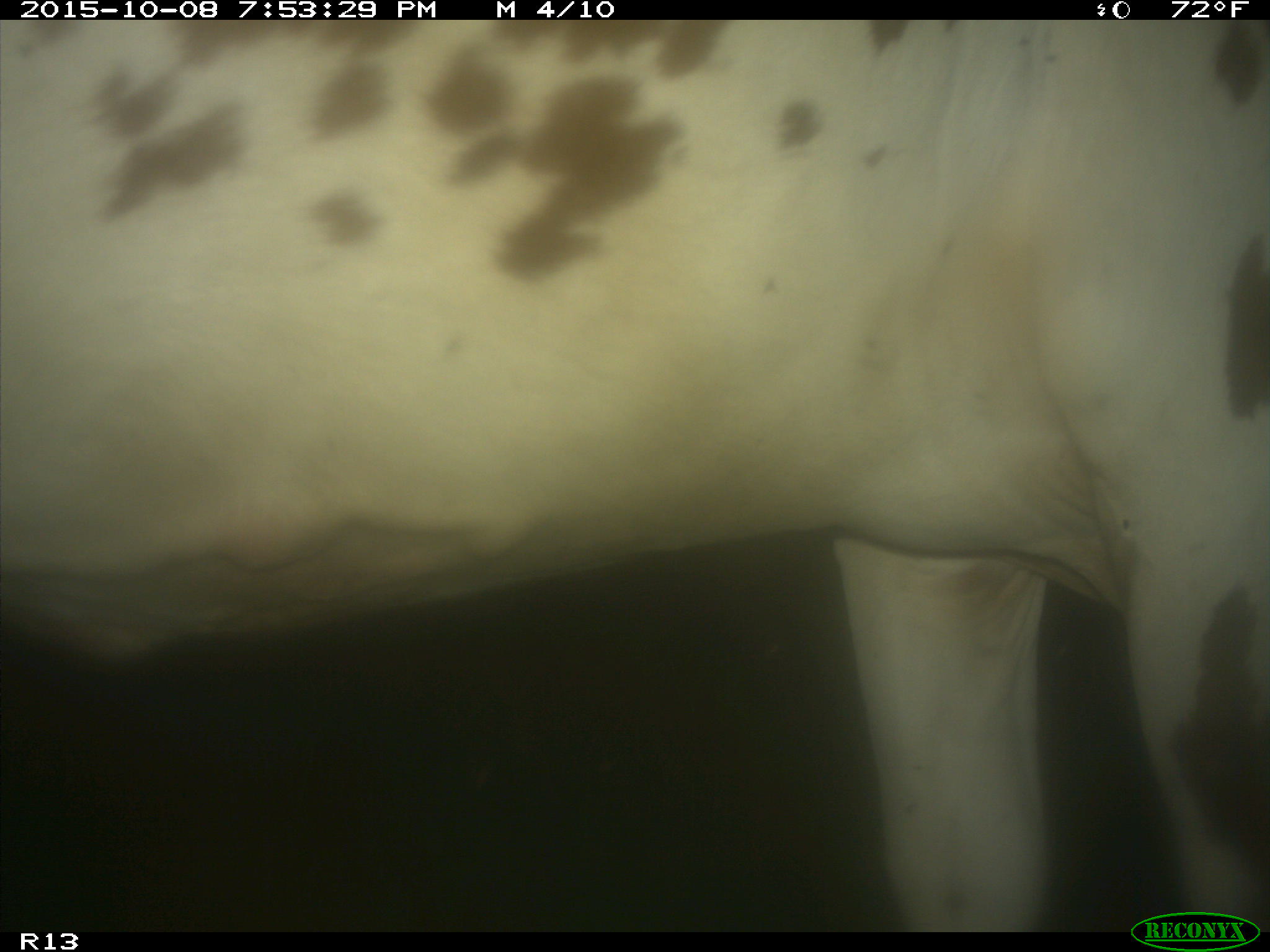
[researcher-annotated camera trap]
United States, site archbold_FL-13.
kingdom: Animalia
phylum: Chordata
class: Mammalia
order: Artiodactyla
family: Bovidae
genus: Bos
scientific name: Bos taurus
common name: domestic cow